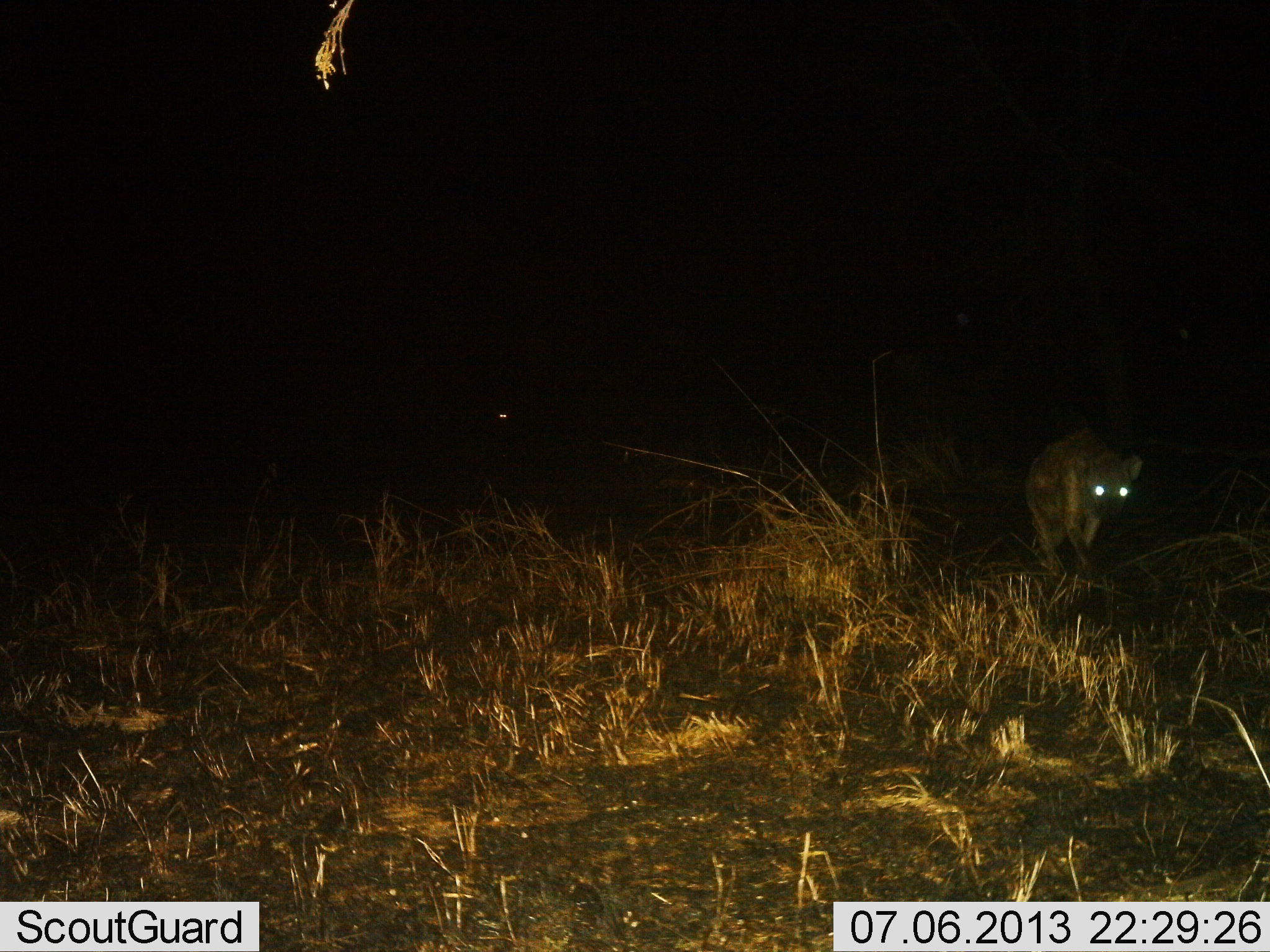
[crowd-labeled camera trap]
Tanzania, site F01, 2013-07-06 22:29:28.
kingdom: Animalia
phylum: Chordata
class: Mammalia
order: Carnivora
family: Hyaenidae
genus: Crocuta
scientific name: Crocuta crocuta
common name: spotted hyena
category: hyenaspotted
Hyenaspotted (spotted hyena) (Crocuta crocuta), count 1. Behavior (volunteer vote fractions): standing 15%, resting 0%, moving 92%, interacting 0%. Young present (vote fraction): 8%. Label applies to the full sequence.